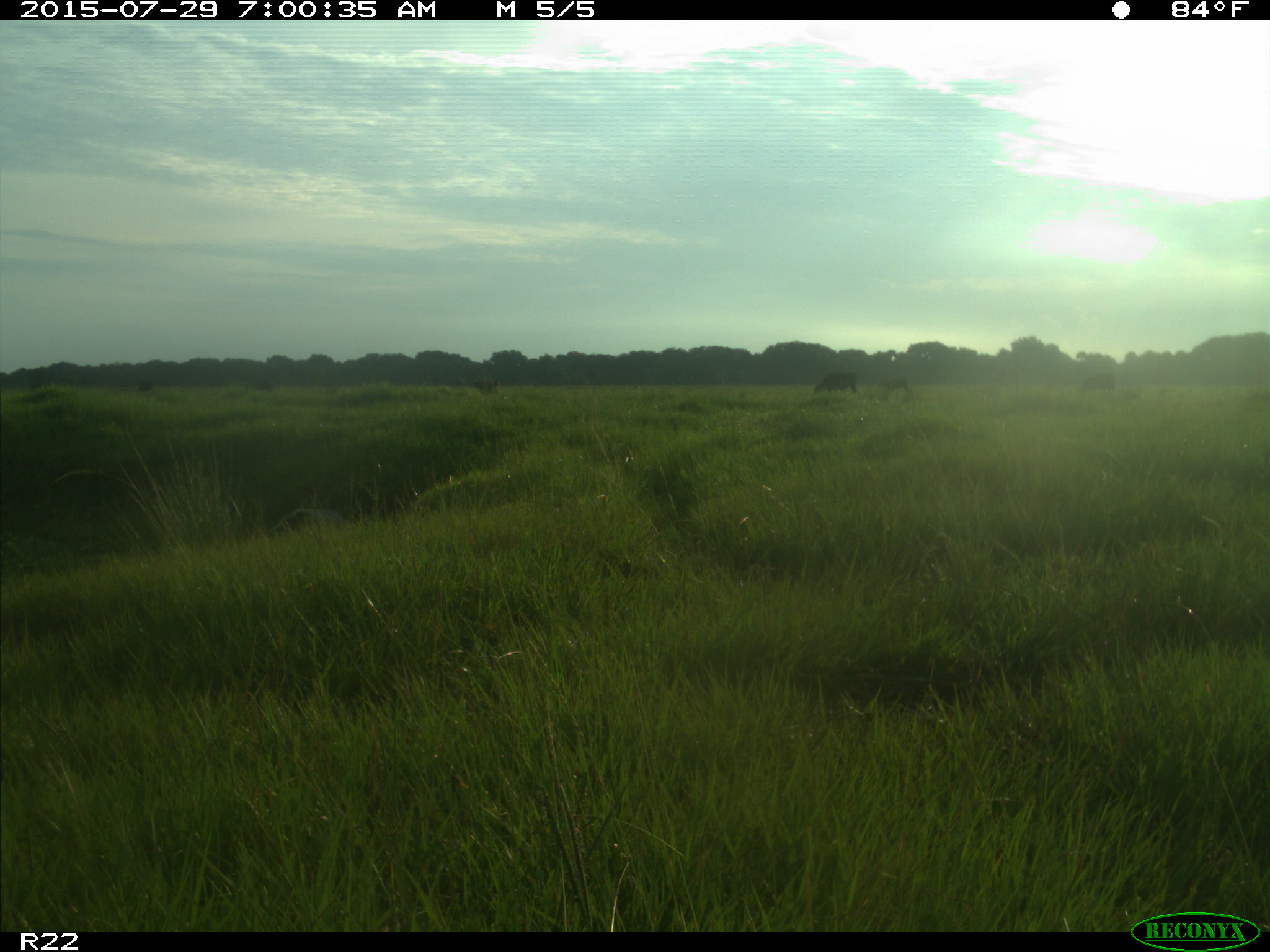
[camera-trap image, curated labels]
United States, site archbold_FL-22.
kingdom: Animalia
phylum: Chordata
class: Mammalia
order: Artiodactyla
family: Bovidae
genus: Bos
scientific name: Bos taurus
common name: domestic cow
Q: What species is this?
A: Bos taurus (domestic cow).